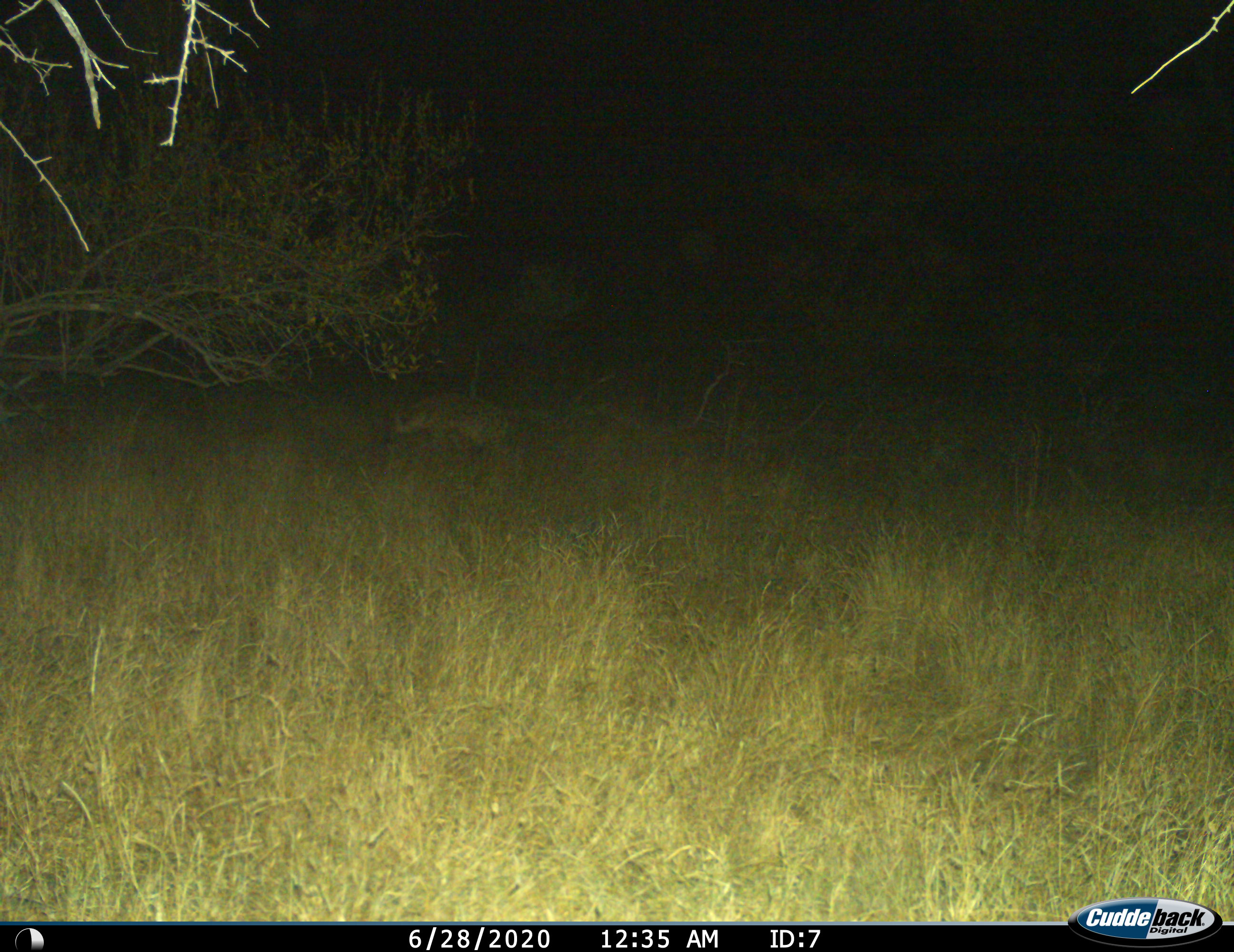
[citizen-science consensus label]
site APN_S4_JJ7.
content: unidentified animal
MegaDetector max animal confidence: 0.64